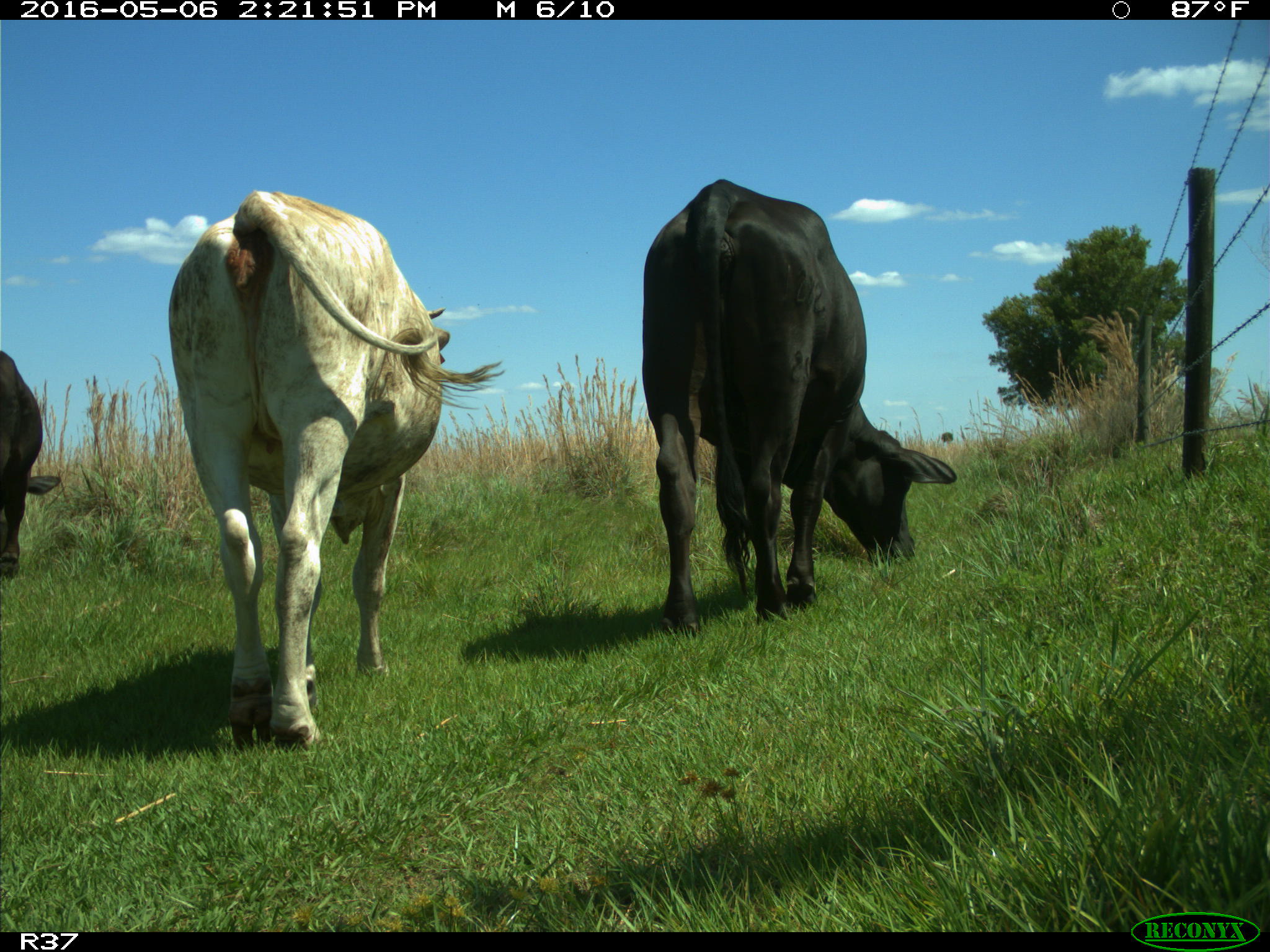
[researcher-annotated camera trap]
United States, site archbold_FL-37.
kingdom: Animalia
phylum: Chordata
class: Mammalia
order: Artiodactyla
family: Bovidae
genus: Bos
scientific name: Bos taurus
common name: domestic cow